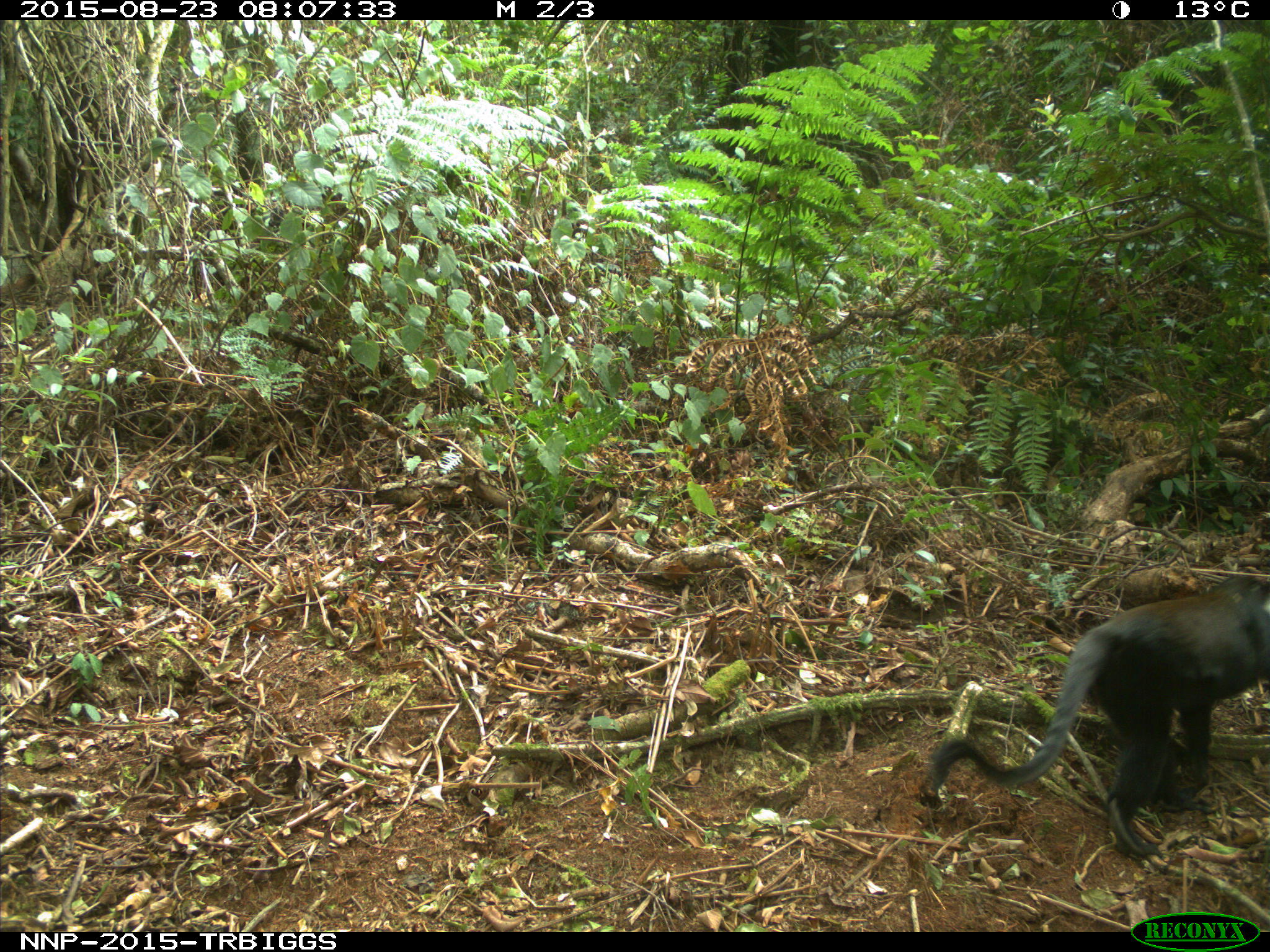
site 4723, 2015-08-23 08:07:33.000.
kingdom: Animalia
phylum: Chordata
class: Mammalia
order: Primates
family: Cercopithecidae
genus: Allochrocebus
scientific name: Allochrocebus lhoesti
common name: l'hoest's monkey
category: cercopithecus lhoesti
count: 1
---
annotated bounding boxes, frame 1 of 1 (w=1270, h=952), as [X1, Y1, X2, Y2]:
cercopithecus lhoesti: [924, 575, 1270, 859]